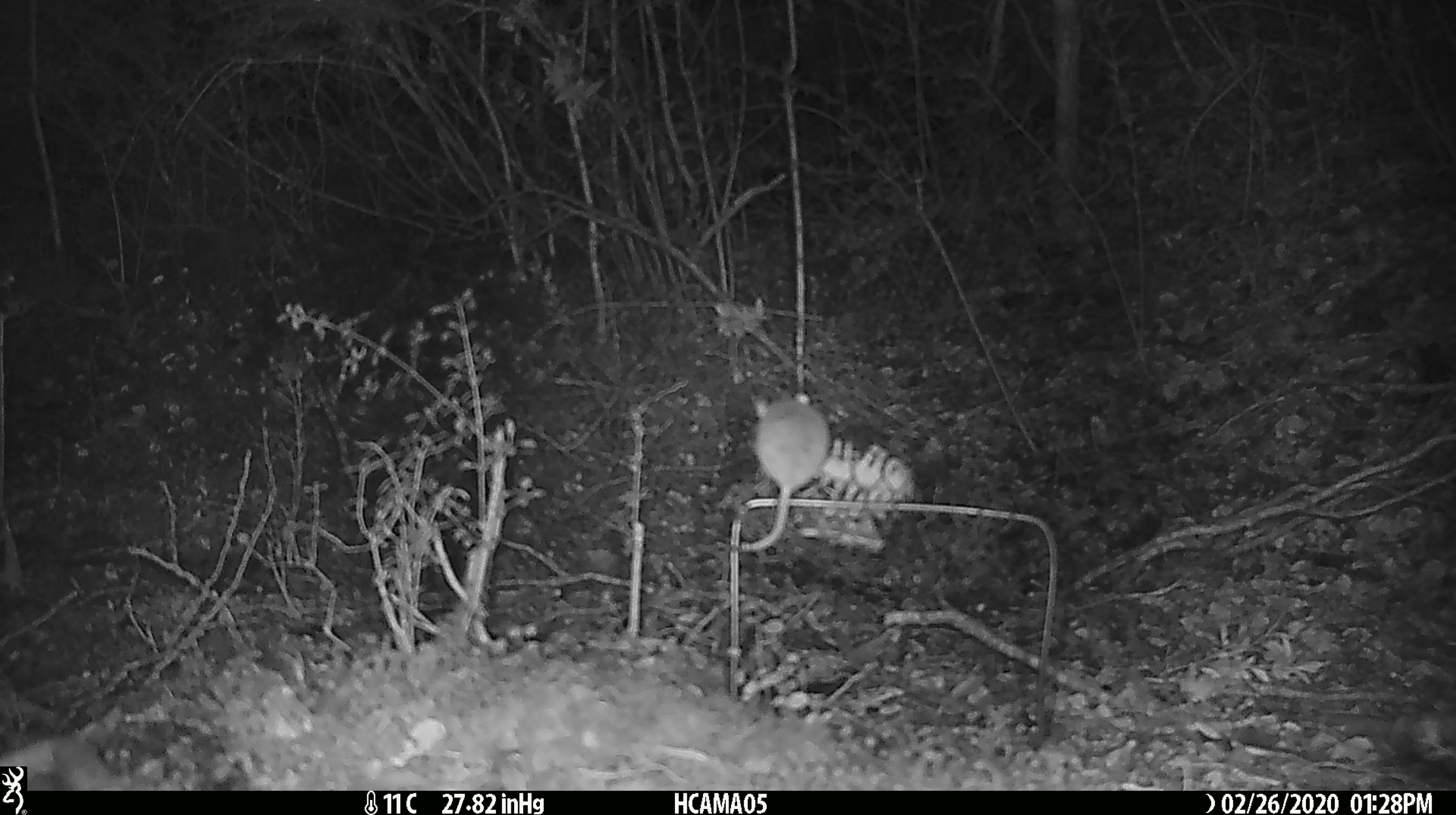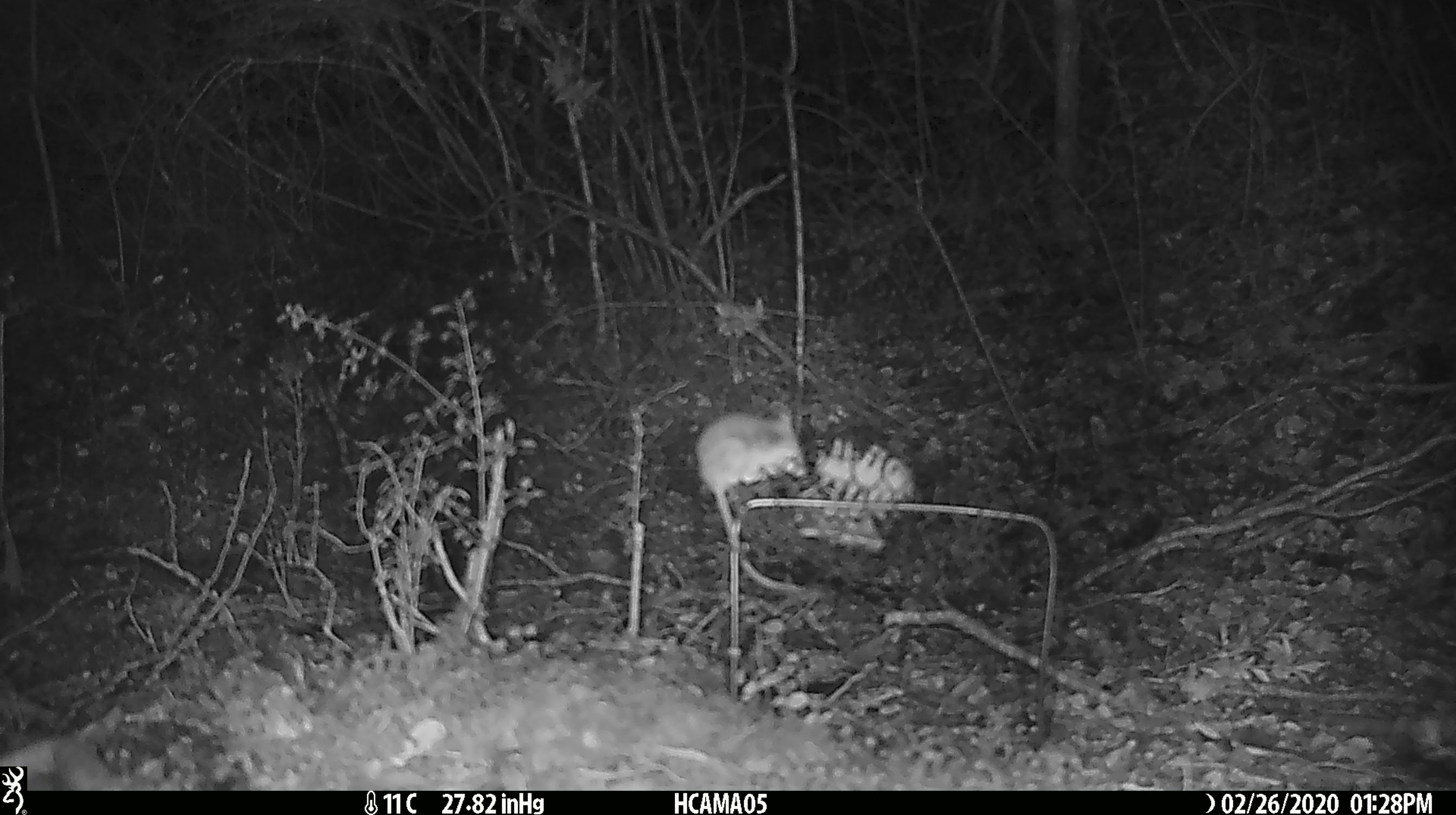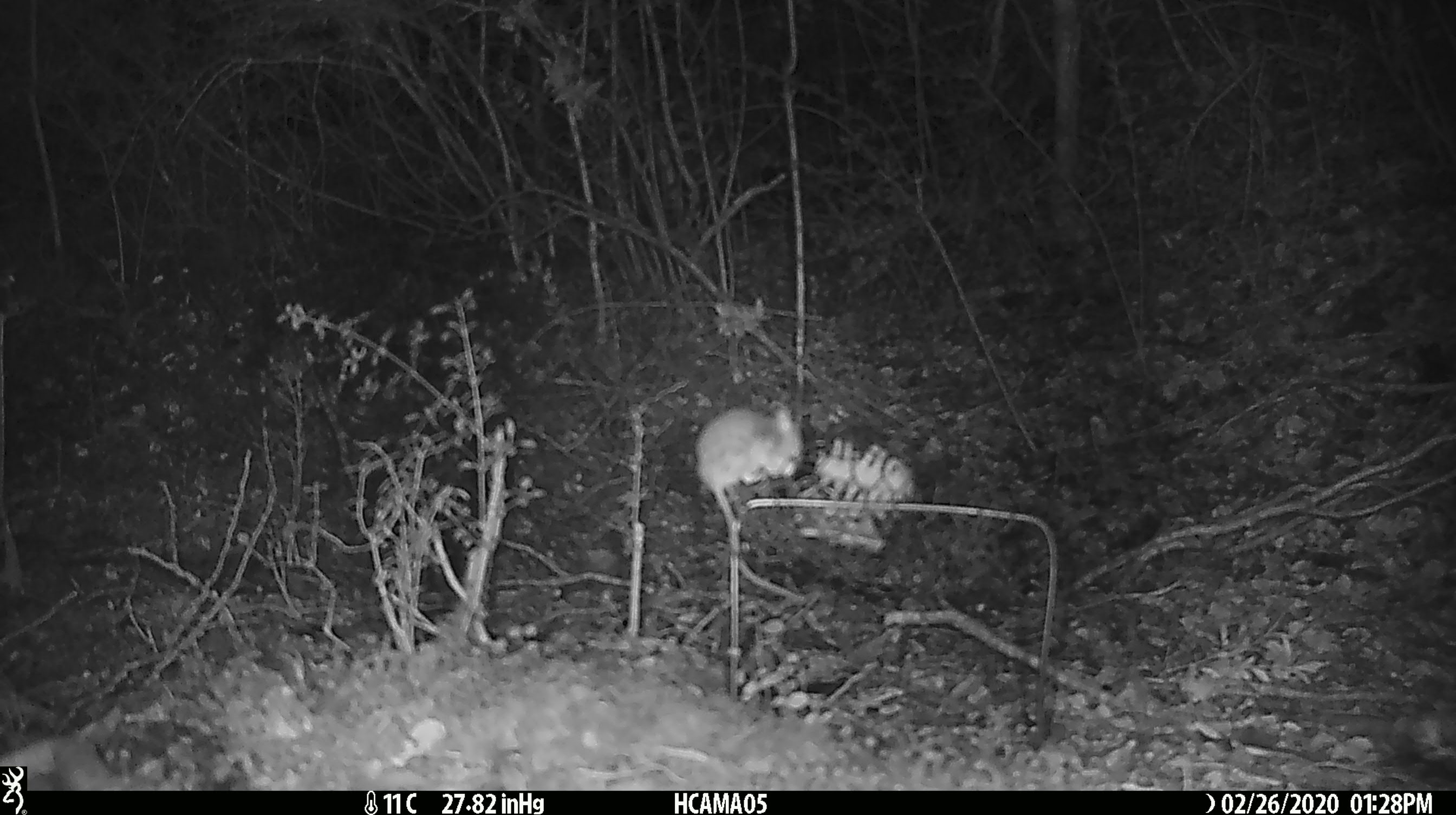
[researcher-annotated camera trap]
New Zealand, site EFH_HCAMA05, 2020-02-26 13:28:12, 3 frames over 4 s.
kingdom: Animalia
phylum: Chordata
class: Mammalia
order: Rodentia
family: Muridae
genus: Mus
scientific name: Mus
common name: mouse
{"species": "mouse (Mus)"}